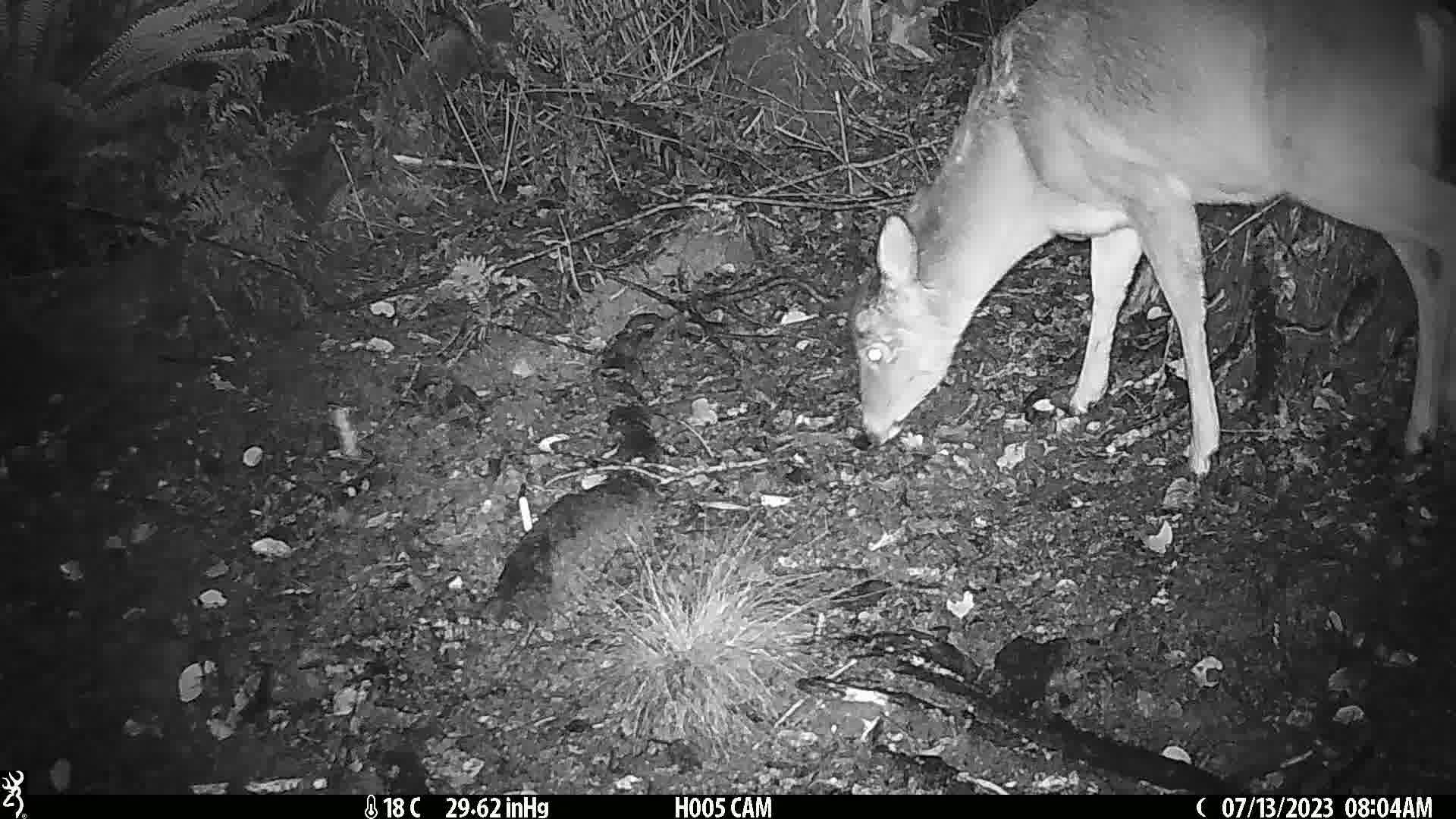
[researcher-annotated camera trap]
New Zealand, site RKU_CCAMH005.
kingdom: Animalia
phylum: Chordata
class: Mammalia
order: Artiodactyla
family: Cervidae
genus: Odocoileus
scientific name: Odocoileus virginianus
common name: white-tailed deer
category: white tailed deer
White tailed deer (white-tailed deer) (Odocoileus virginianus).